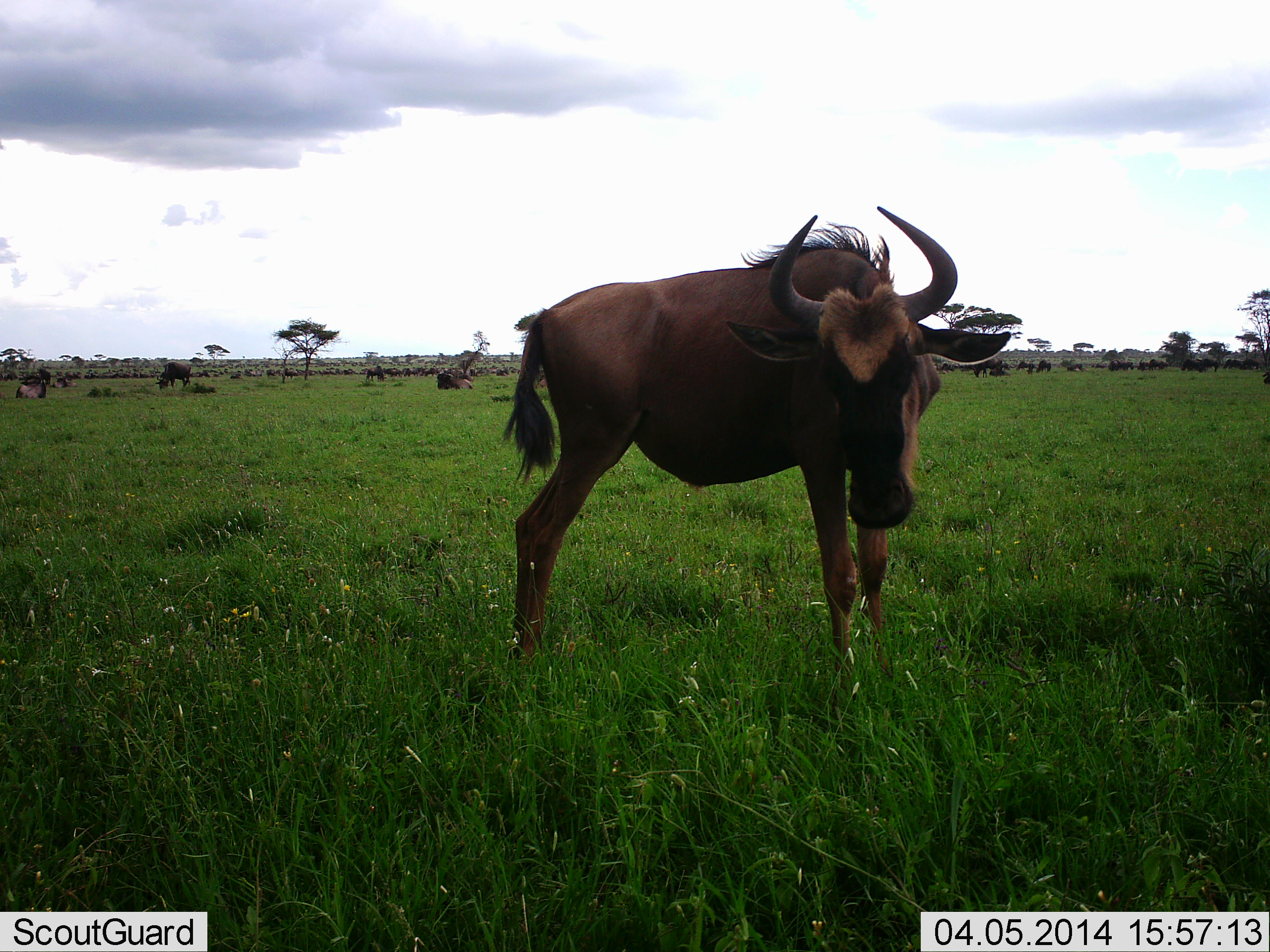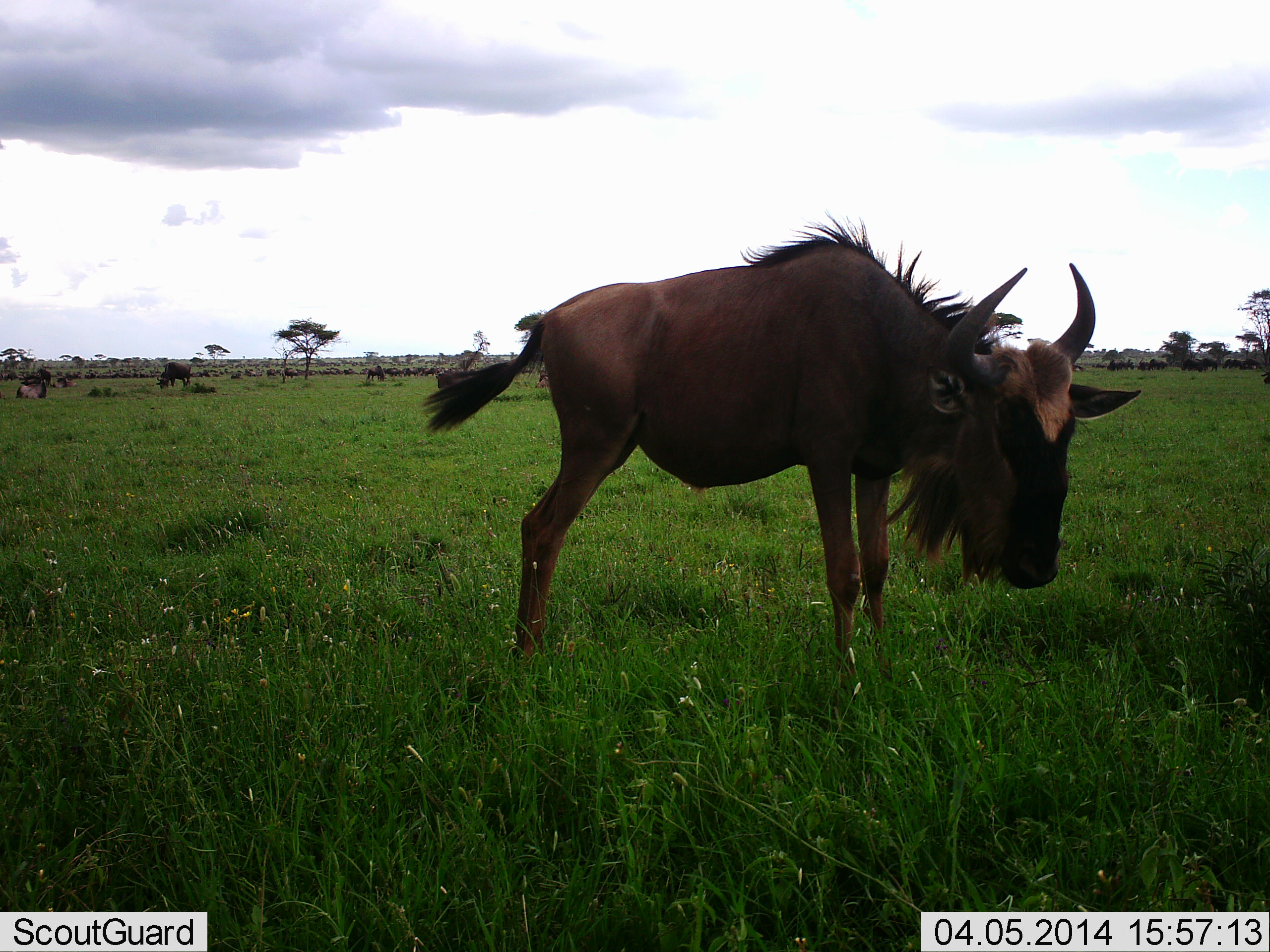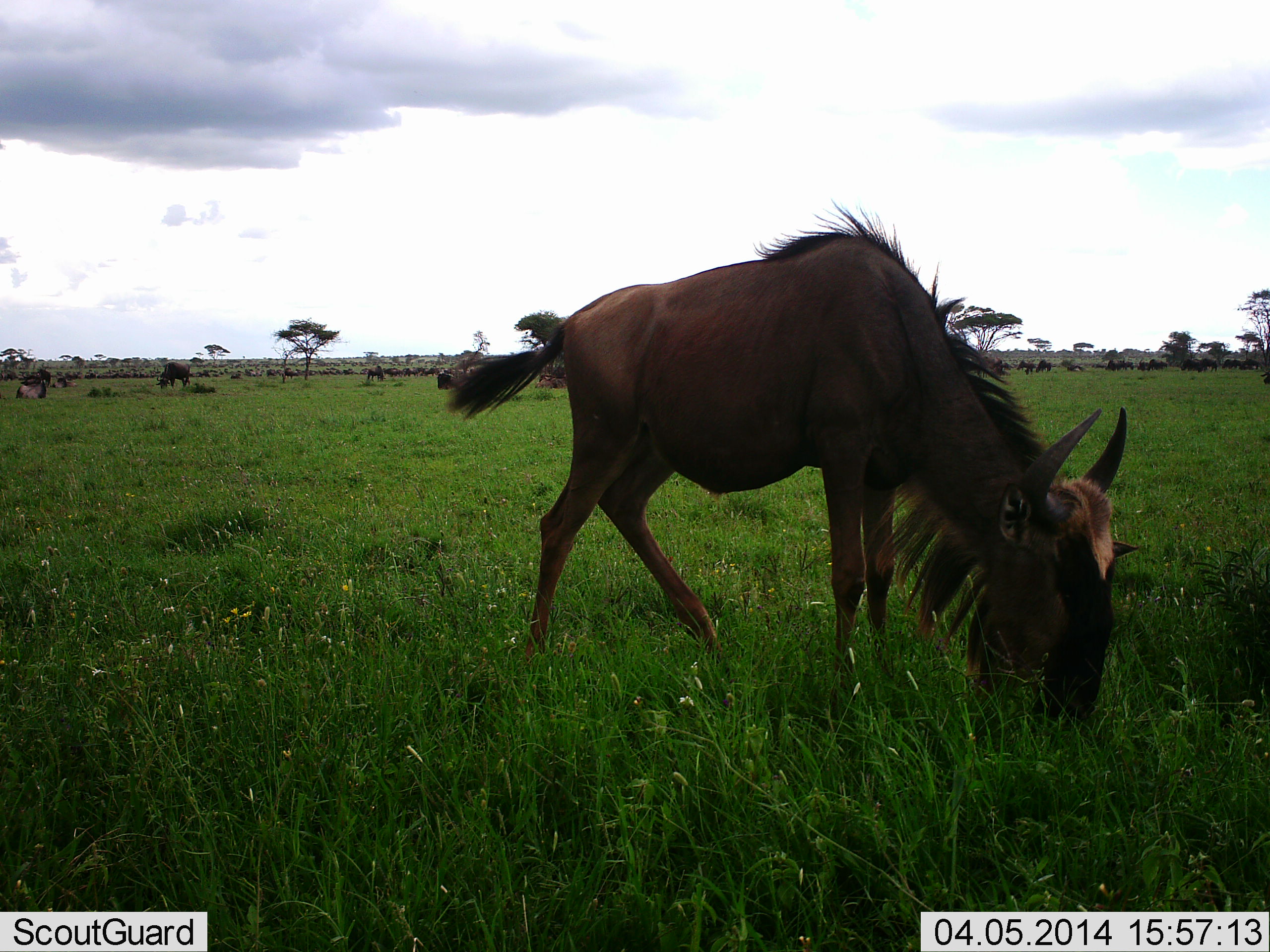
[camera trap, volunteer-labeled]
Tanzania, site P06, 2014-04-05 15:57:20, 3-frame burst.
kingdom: Animalia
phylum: Chordata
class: Mammalia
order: Artiodactyla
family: Bovidae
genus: Connochaetes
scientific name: Connochaetes taurinus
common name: blue wildebeest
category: wildebeest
Wildebeest (blue wildebeest) (Connochaetes taurinus), count 11-50. Behavior (volunteer vote fractions): standing 70%, resting 0%, moving 30%, interacting 0%. Young present (vote fraction): 0%. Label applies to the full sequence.